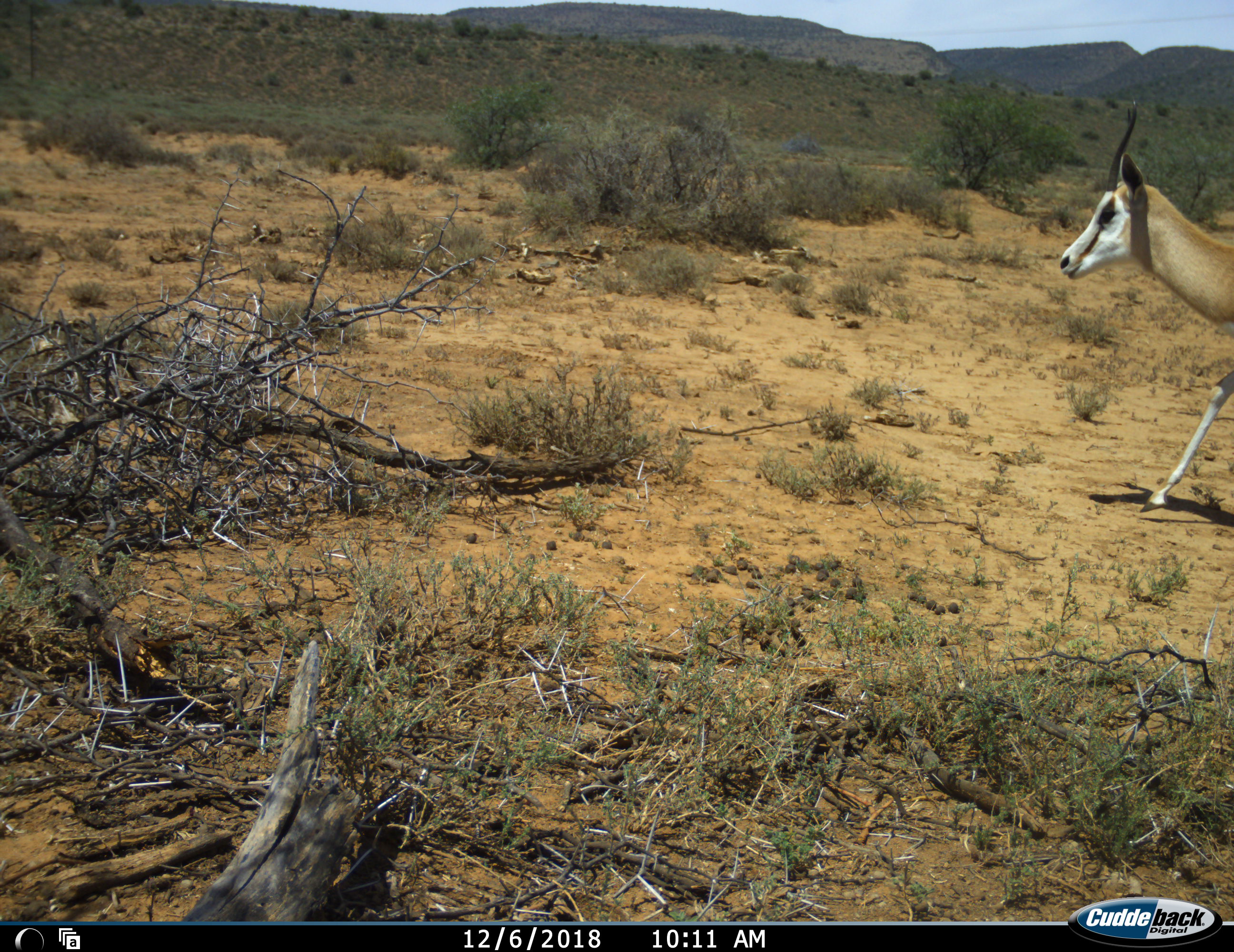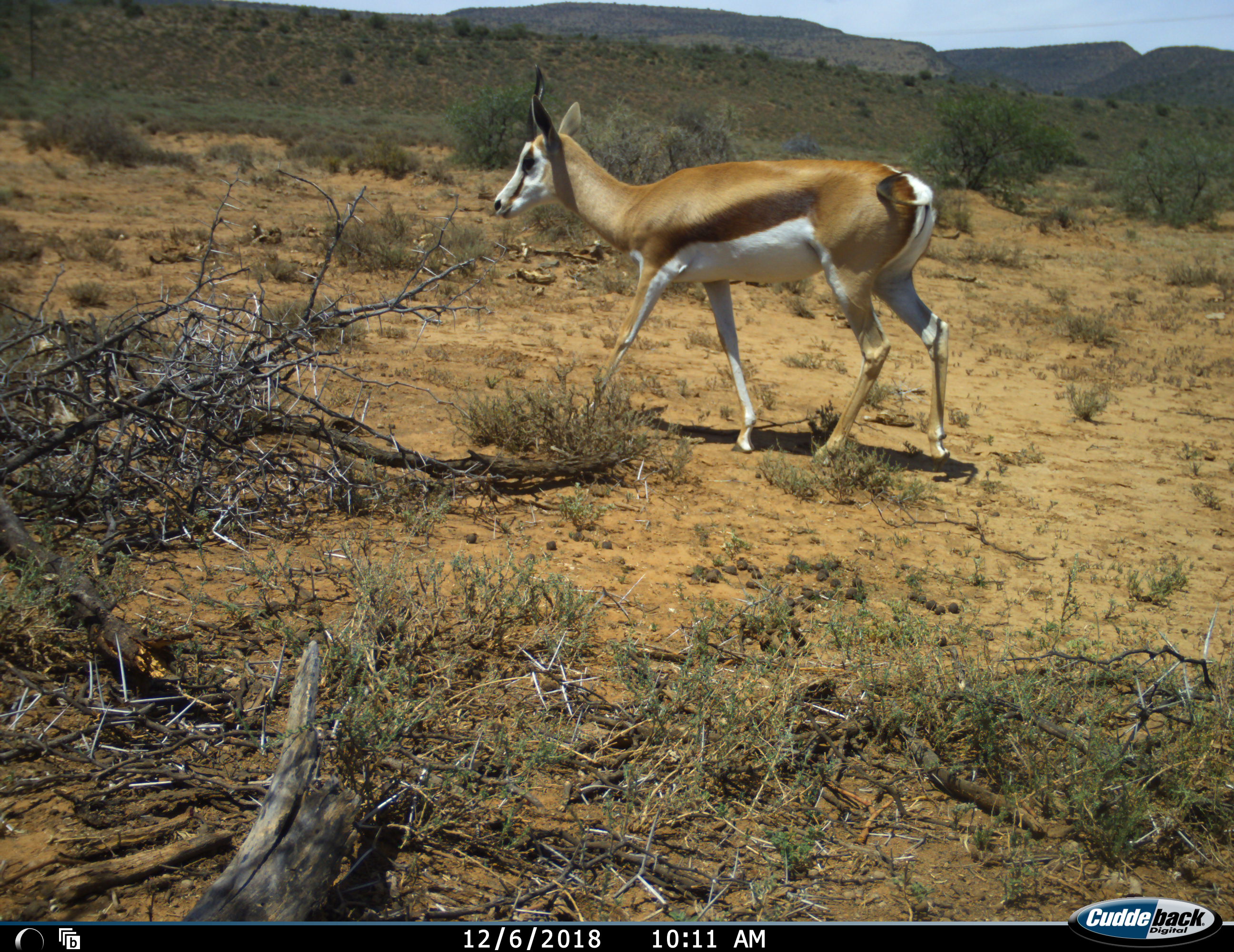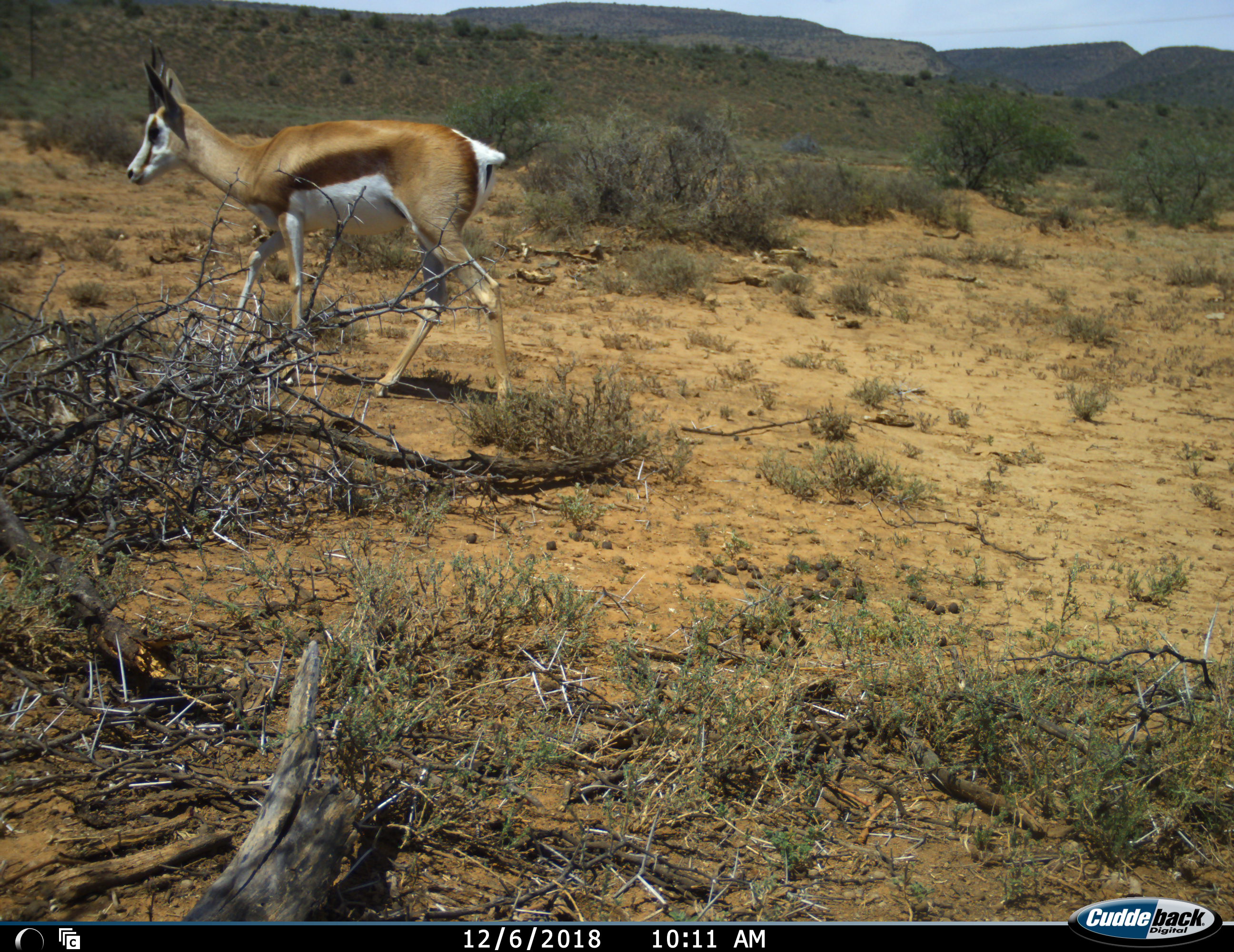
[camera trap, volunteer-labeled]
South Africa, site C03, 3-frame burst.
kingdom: Animalia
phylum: Chordata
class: Mammalia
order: Artiodactyla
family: Bovidae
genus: Antidorcas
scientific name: Antidorcas marsupialis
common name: springbok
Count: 1.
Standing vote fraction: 0%.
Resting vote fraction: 0%.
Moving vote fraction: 100%.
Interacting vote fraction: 0%.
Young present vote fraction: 0%.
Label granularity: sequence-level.